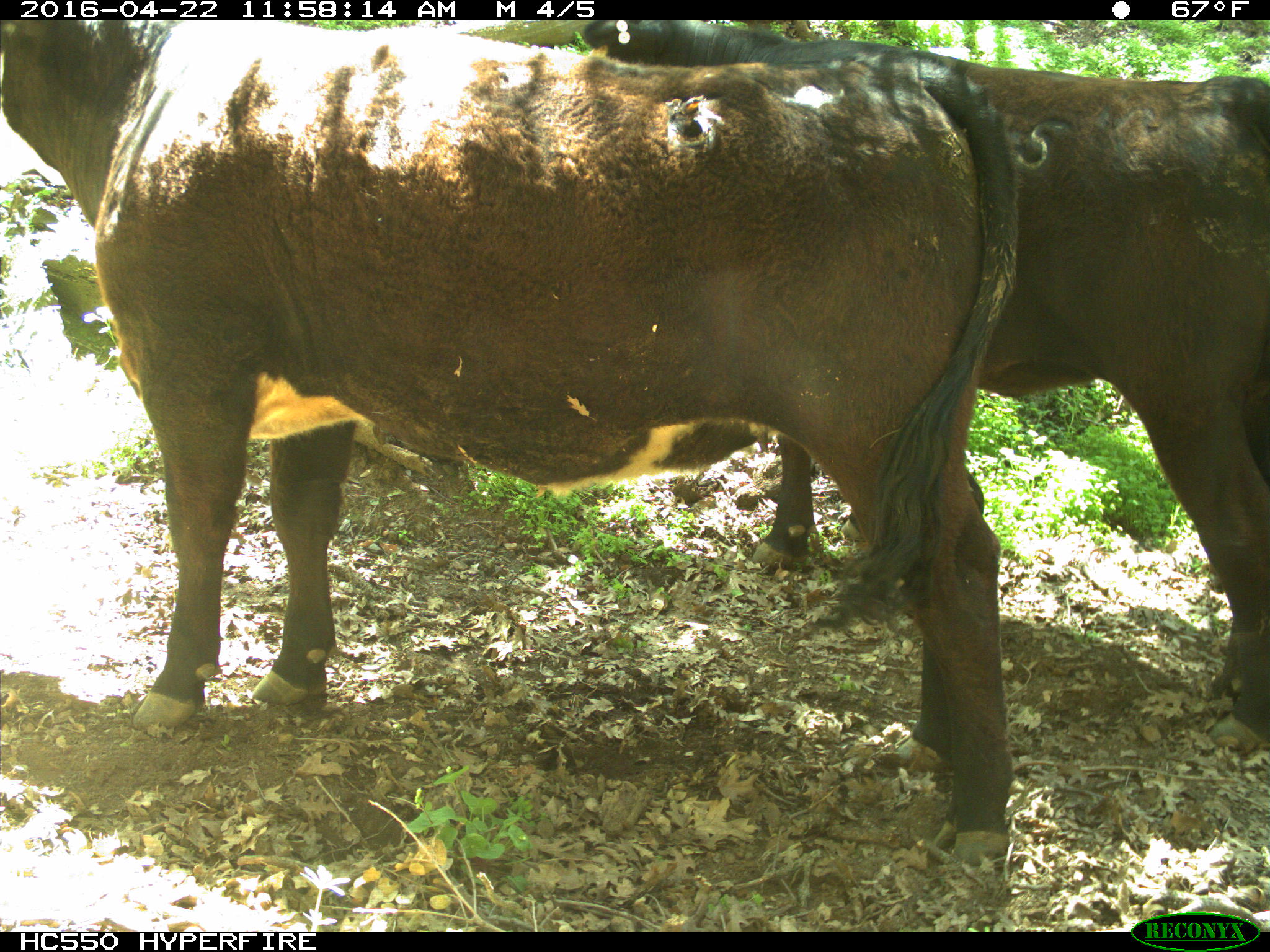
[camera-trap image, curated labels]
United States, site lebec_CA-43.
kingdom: Animalia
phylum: Chordata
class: Mammalia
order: Artiodactyla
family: Bovidae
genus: Bos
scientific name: Bos taurus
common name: domestic cow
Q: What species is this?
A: Bos taurus (domestic cow).